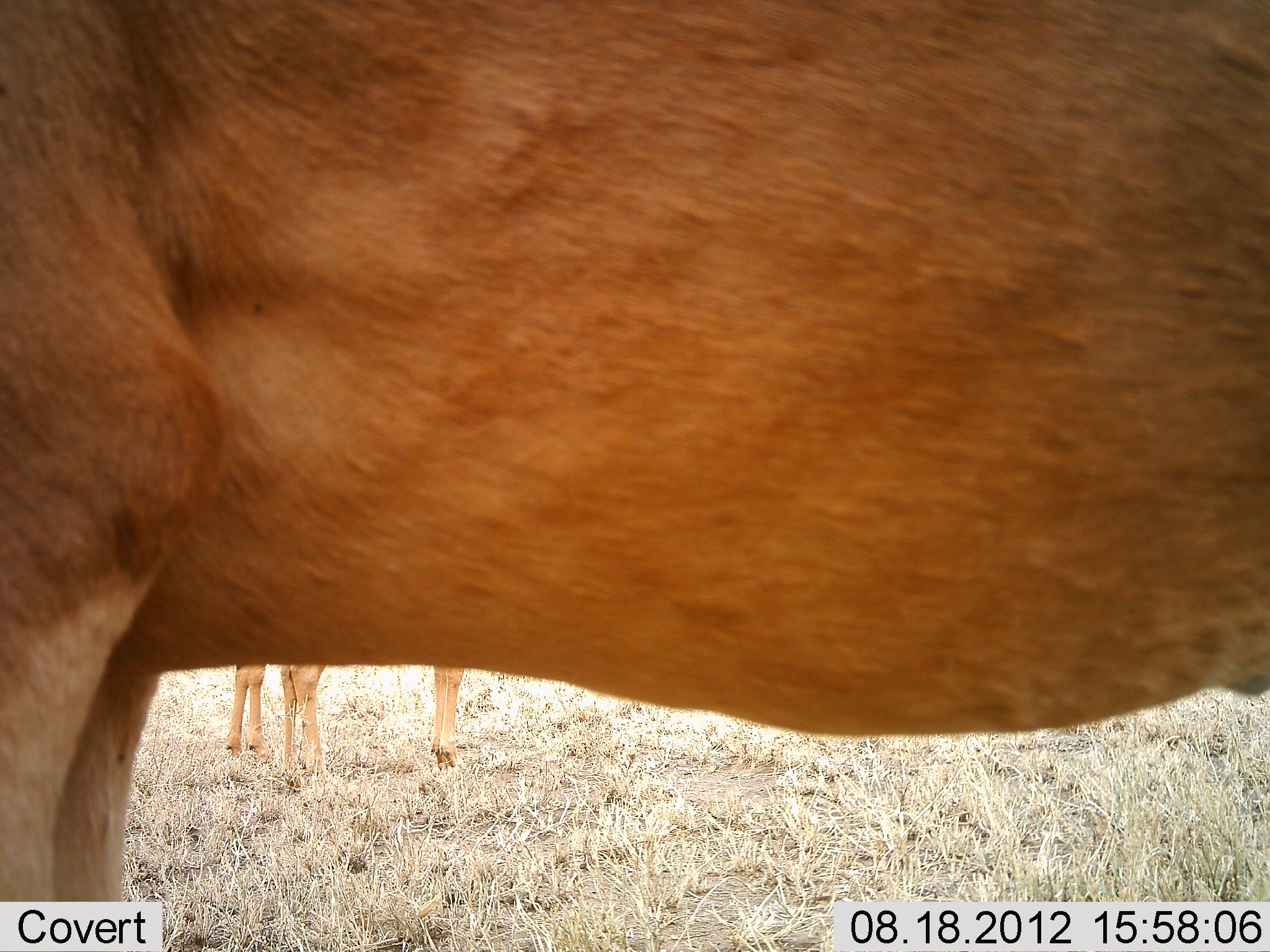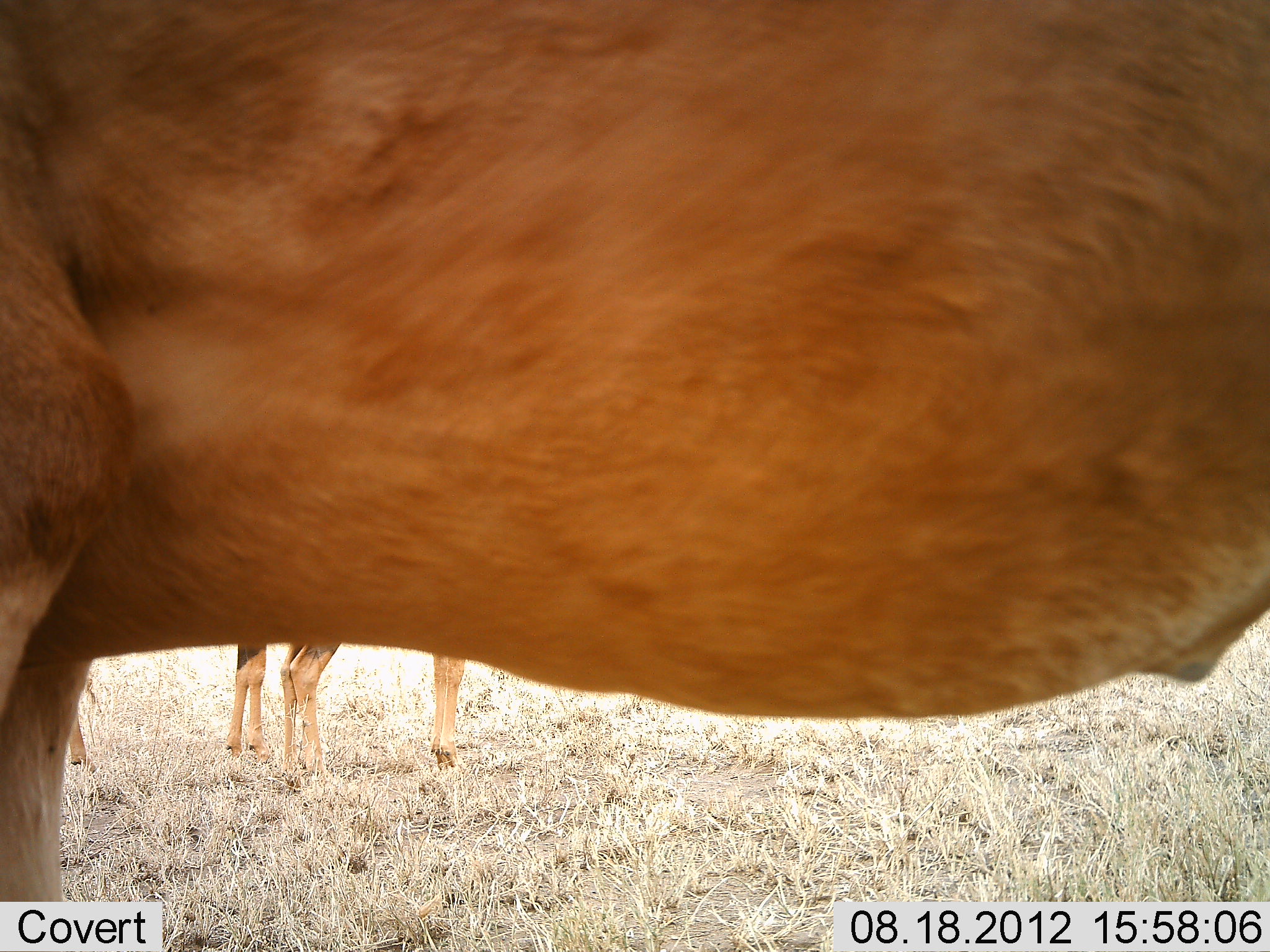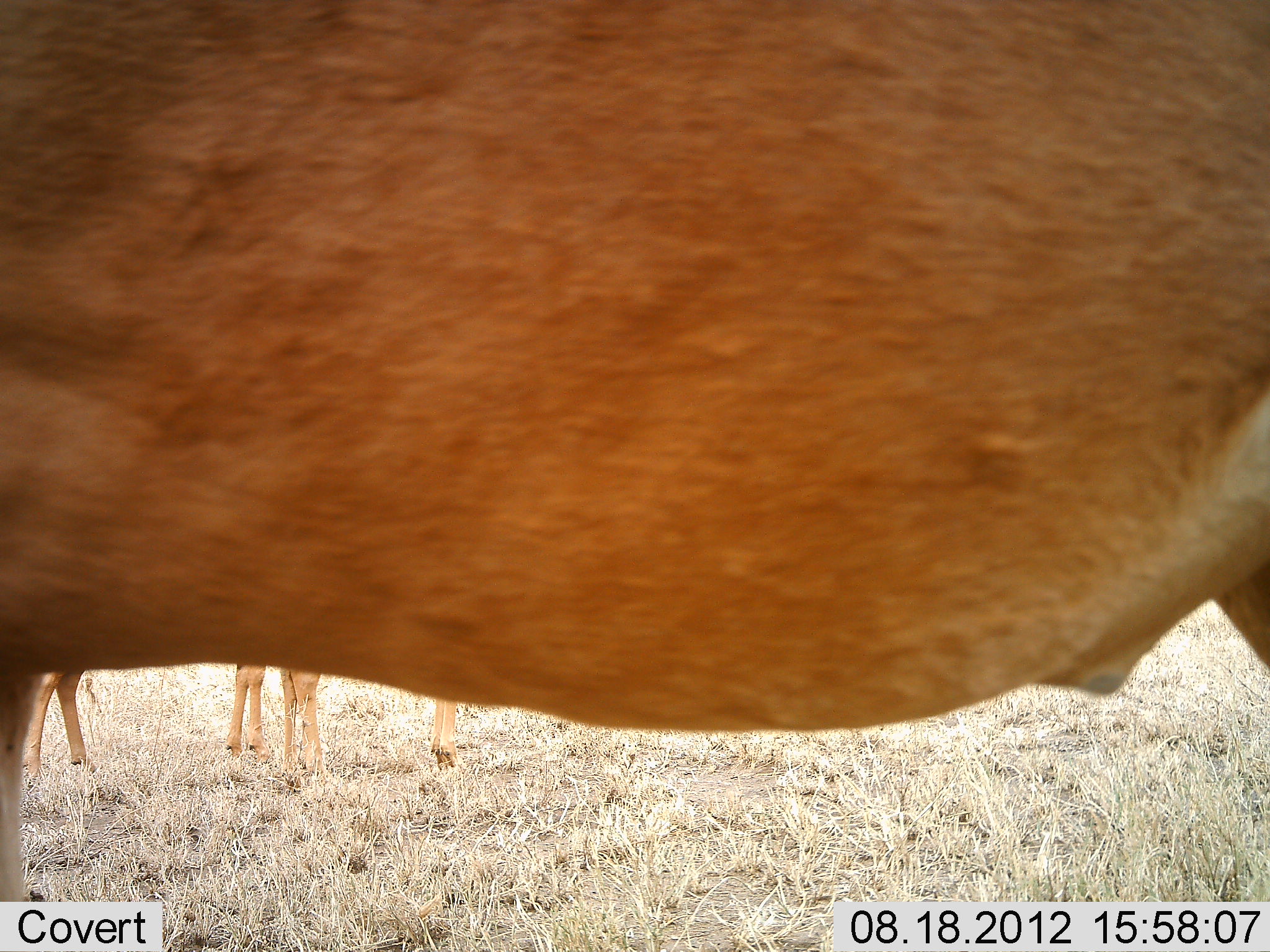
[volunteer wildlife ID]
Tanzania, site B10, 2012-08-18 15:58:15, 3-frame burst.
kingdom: Animalia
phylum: Chordata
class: Mammalia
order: Artiodactyla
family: Bovidae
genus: Alcelaphus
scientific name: Alcelaphus buselaphus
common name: hartebeest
Hartebeest (Alcelaphus buselaphus), count 3. Behavior (volunteer vote fractions): standing 100%, resting 0%, moving 0%, interacting 0%. Young present (vote fraction): 0%. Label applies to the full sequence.